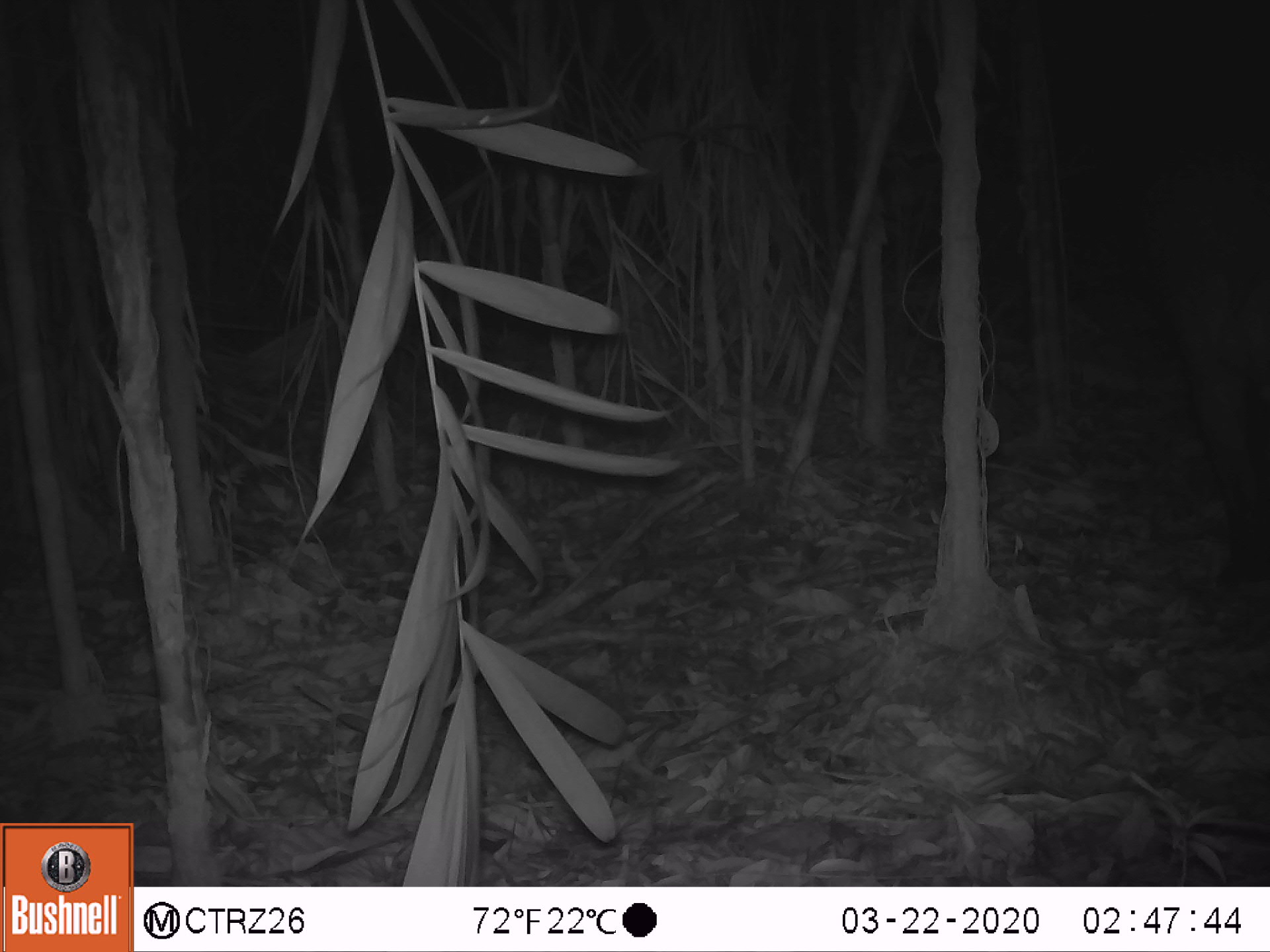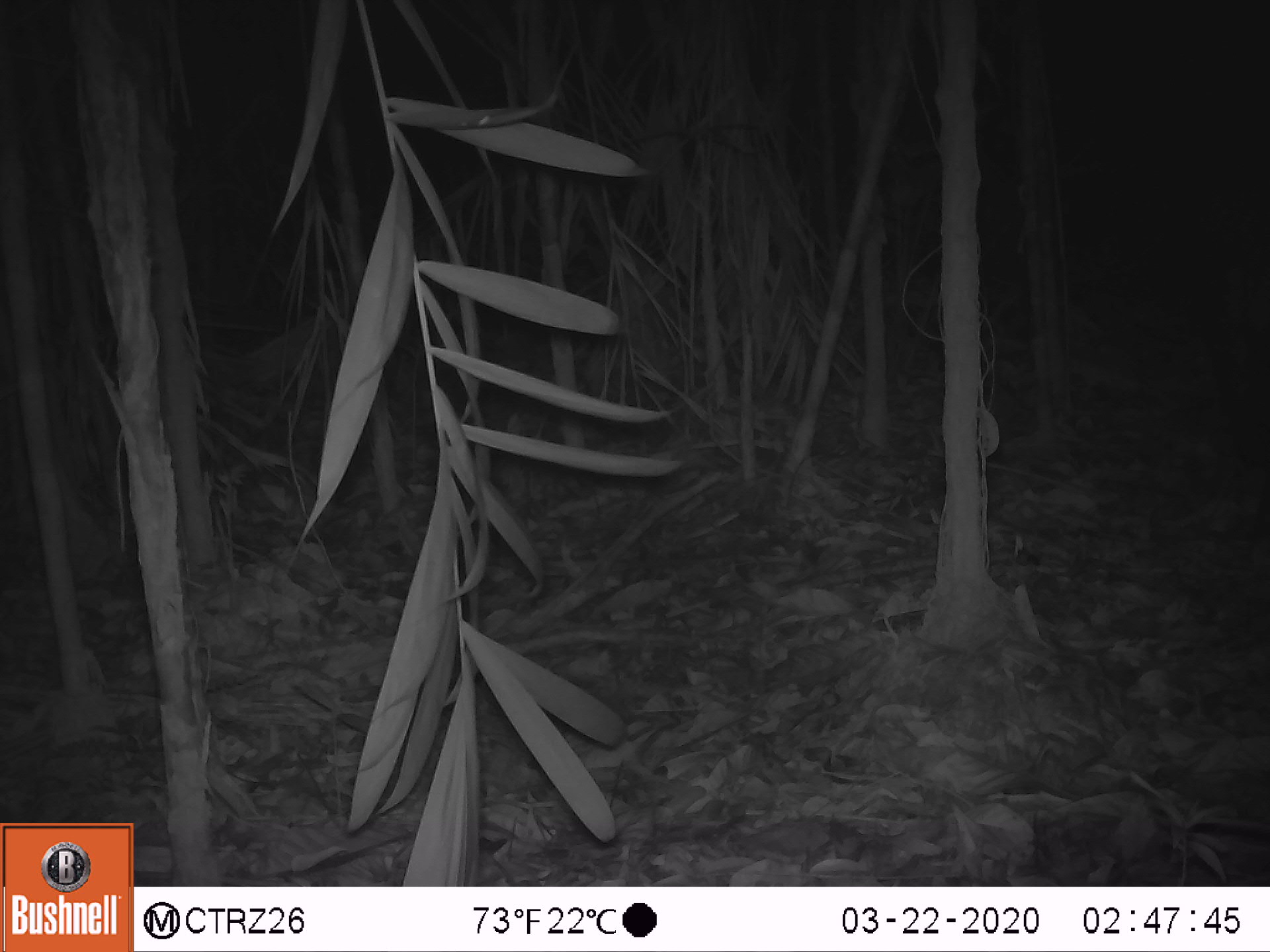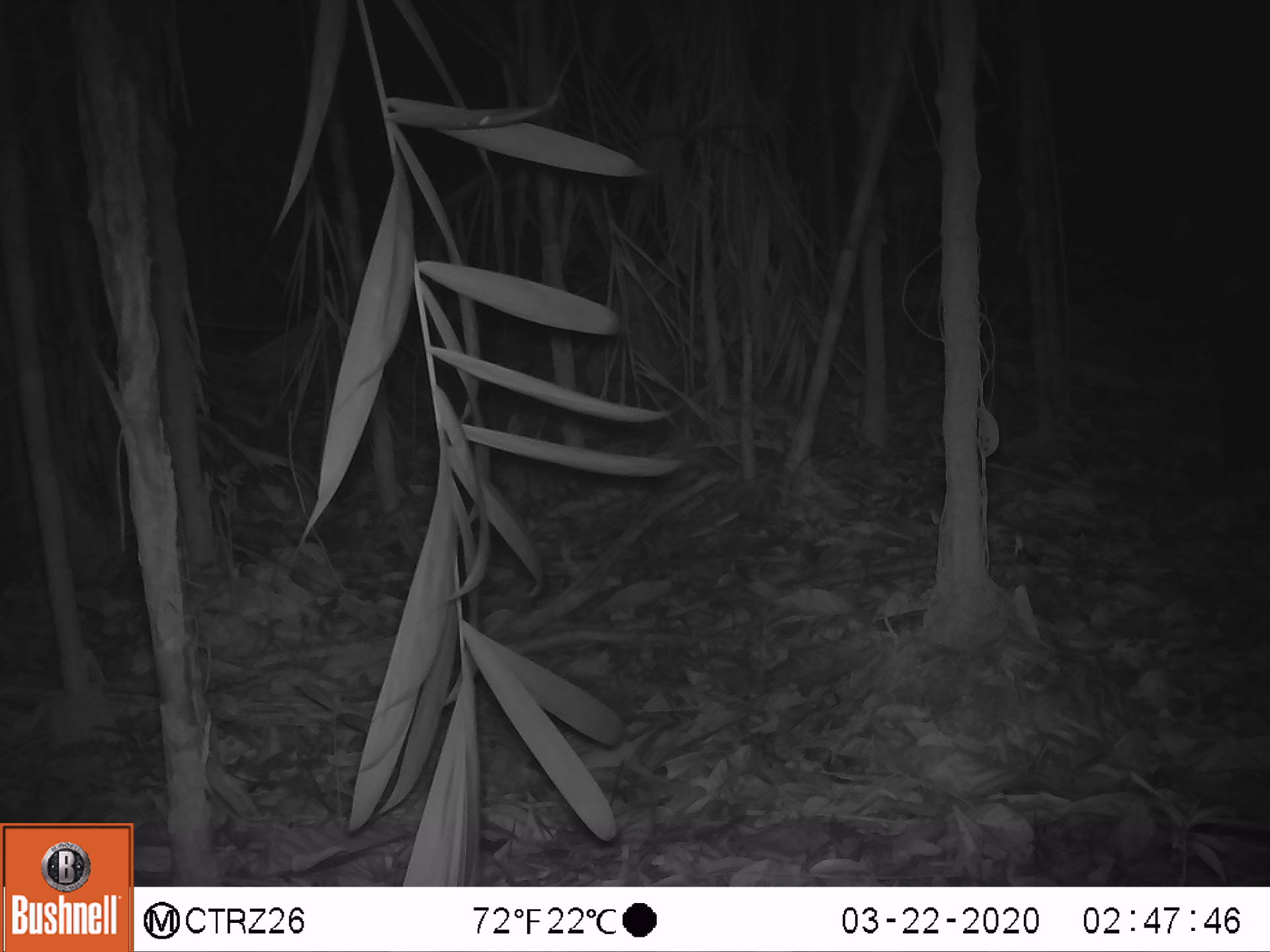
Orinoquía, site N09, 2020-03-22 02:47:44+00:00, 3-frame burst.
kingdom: Animalia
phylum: Chordata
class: Mammalia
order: Perissodactyla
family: Tapiridae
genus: Tapirus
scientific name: Tapirus terrestris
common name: lowland tapir